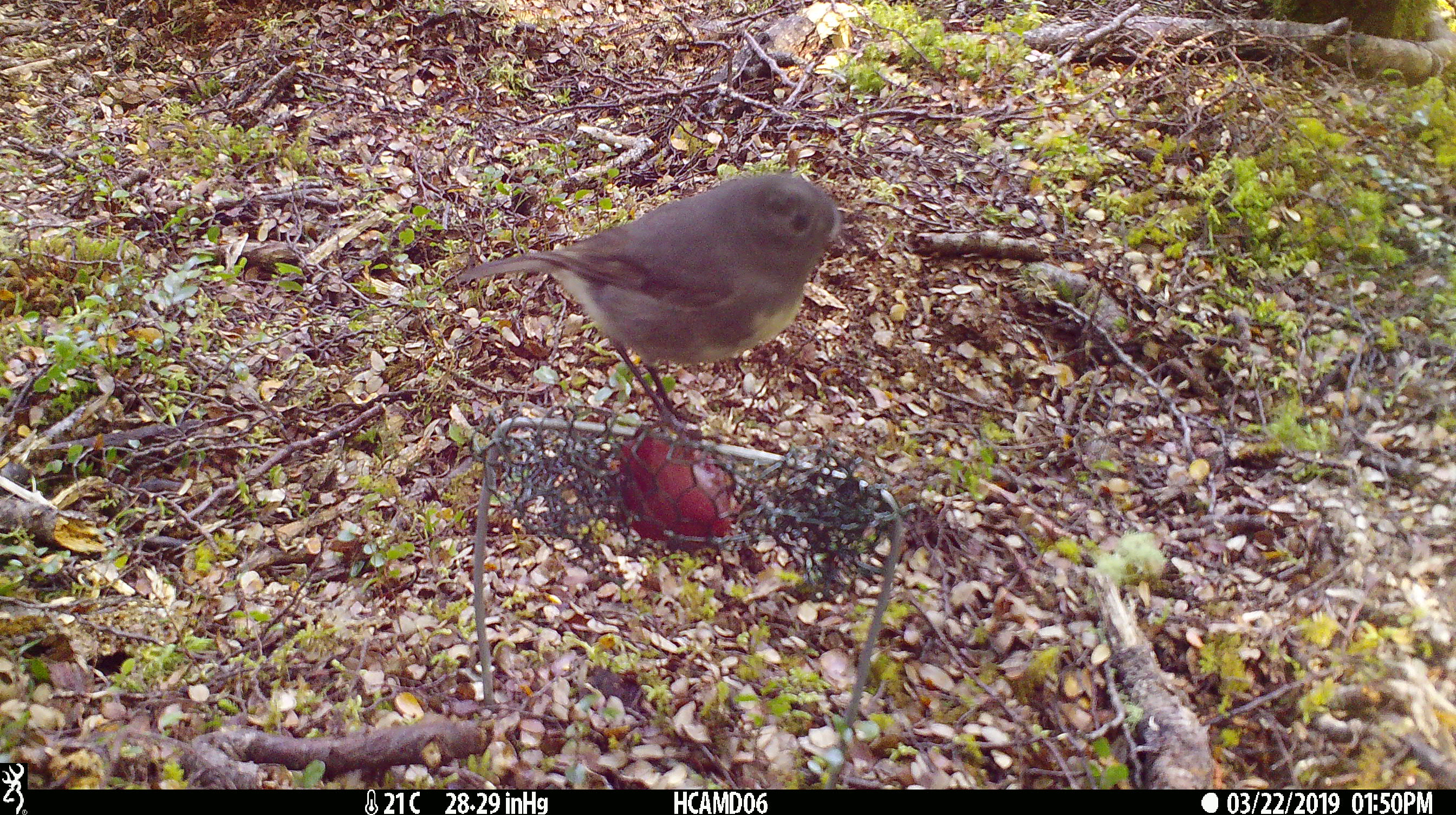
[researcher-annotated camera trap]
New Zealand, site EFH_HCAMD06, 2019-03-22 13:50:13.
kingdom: Animalia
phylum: Chordata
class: Aves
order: Passeriformes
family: Petroicidae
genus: Petroica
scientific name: Petroica australis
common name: new zealand robin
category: robin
Robin (new zealand robin) (Petroica australis).